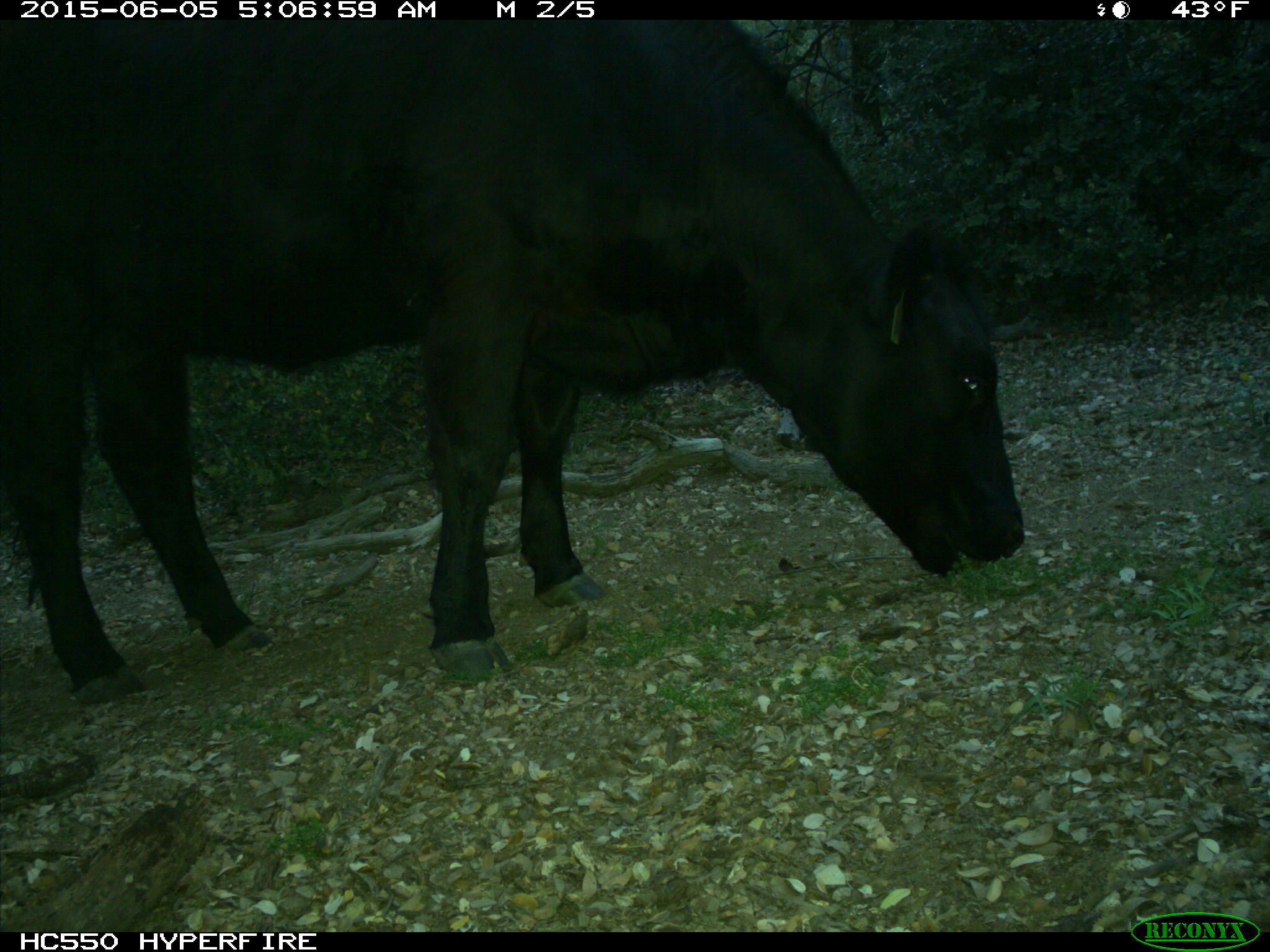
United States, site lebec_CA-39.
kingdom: Animalia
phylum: Chordata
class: Mammalia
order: Artiodactyla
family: Bovidae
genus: Bos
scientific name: Bos taurus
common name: domestic cow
Bos taurus (domestic cow).